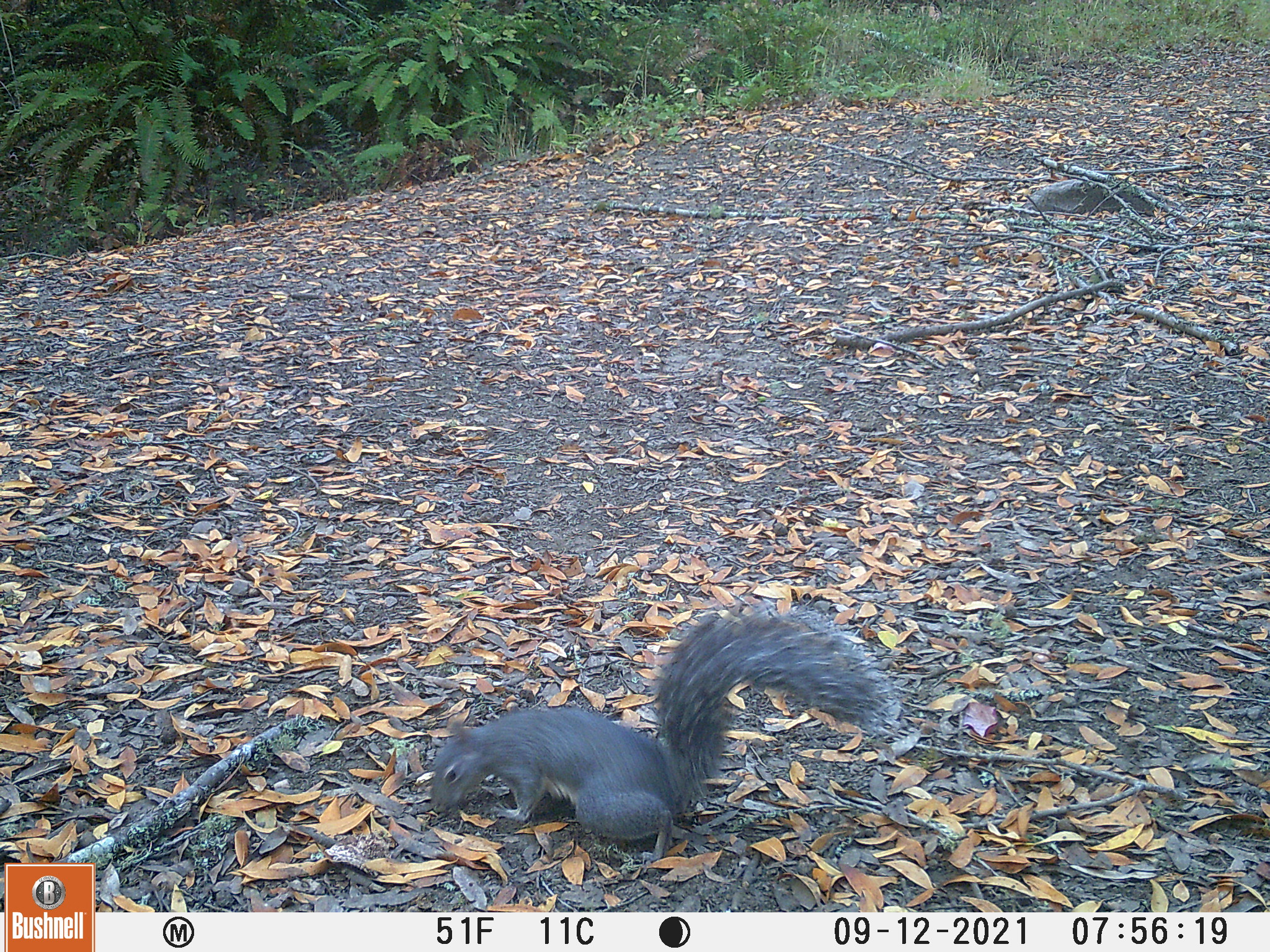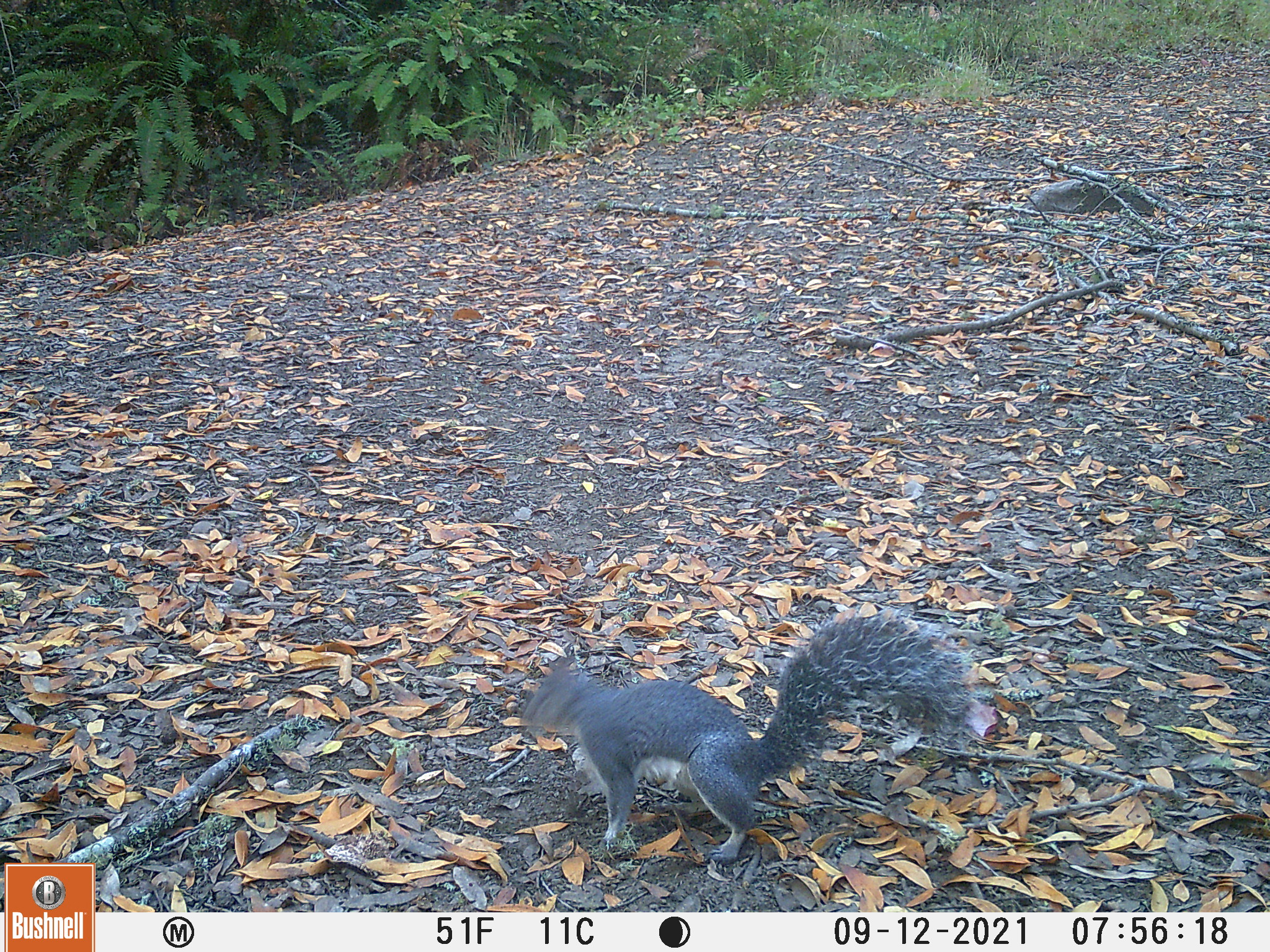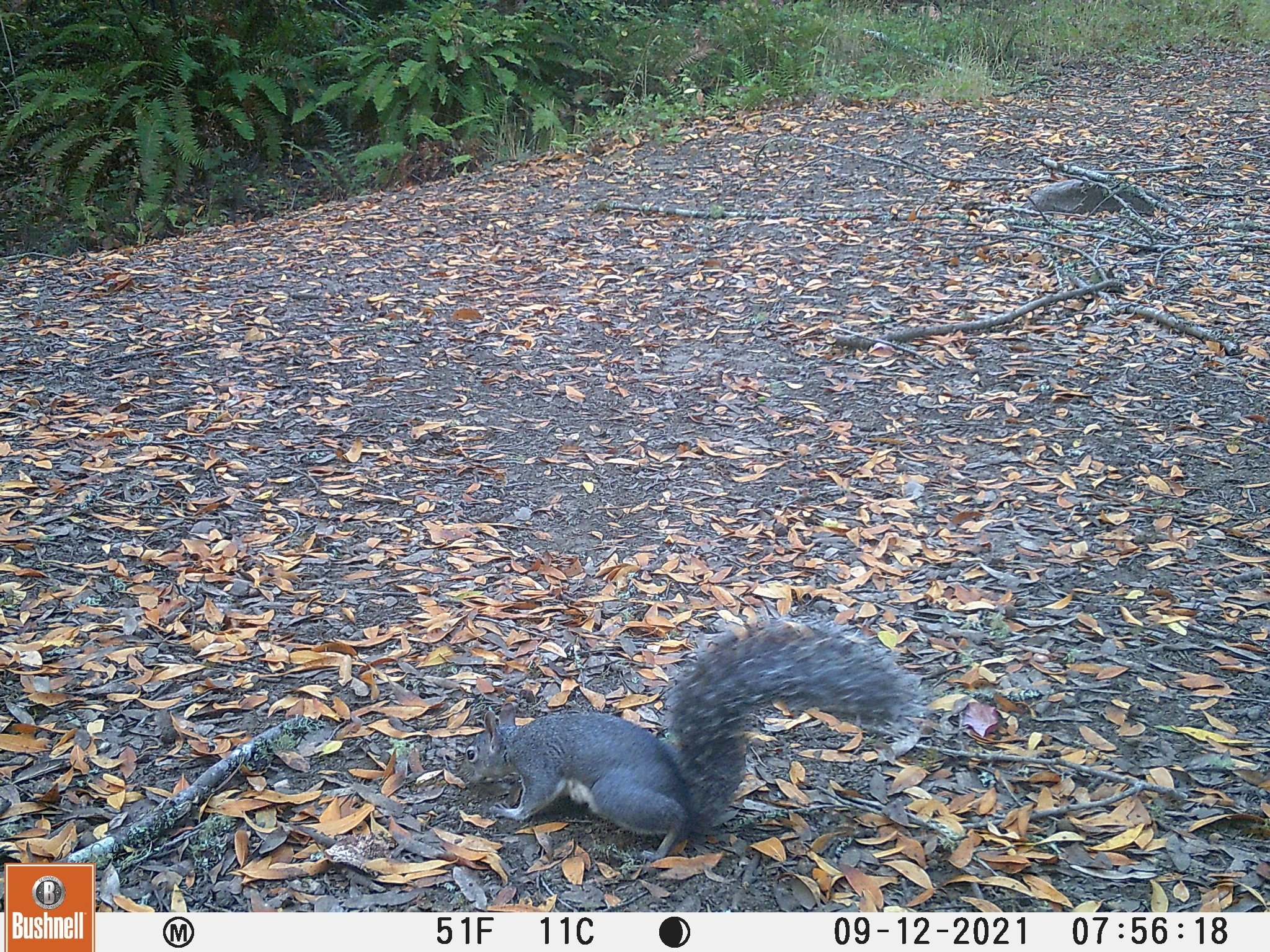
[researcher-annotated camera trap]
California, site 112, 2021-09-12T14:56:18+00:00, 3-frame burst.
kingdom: Animalia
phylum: Chordata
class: Mammalia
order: Rodentia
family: Sciuridae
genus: Sciurus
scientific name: Sciurus griseus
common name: western gray squirrel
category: western grey squirrel